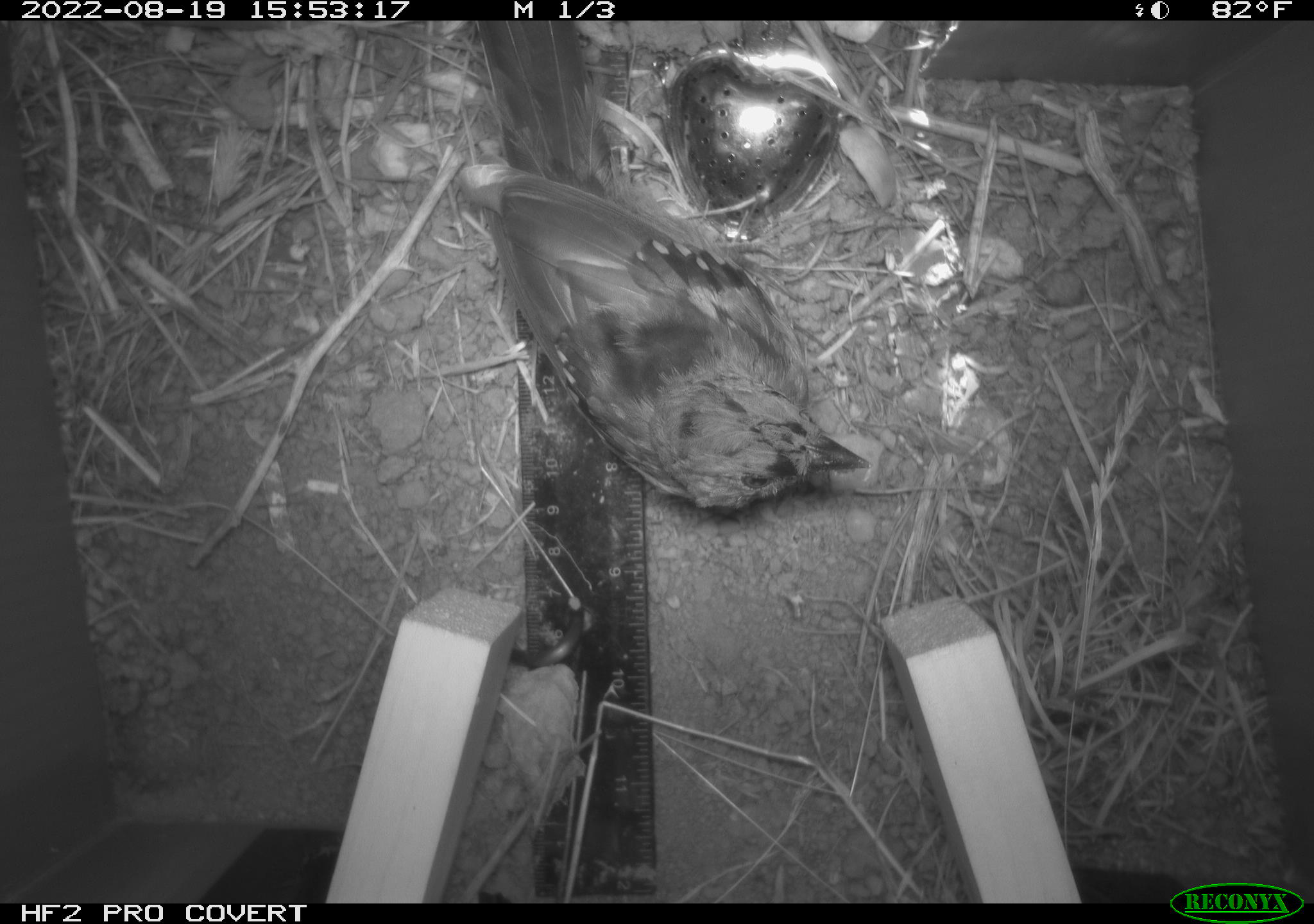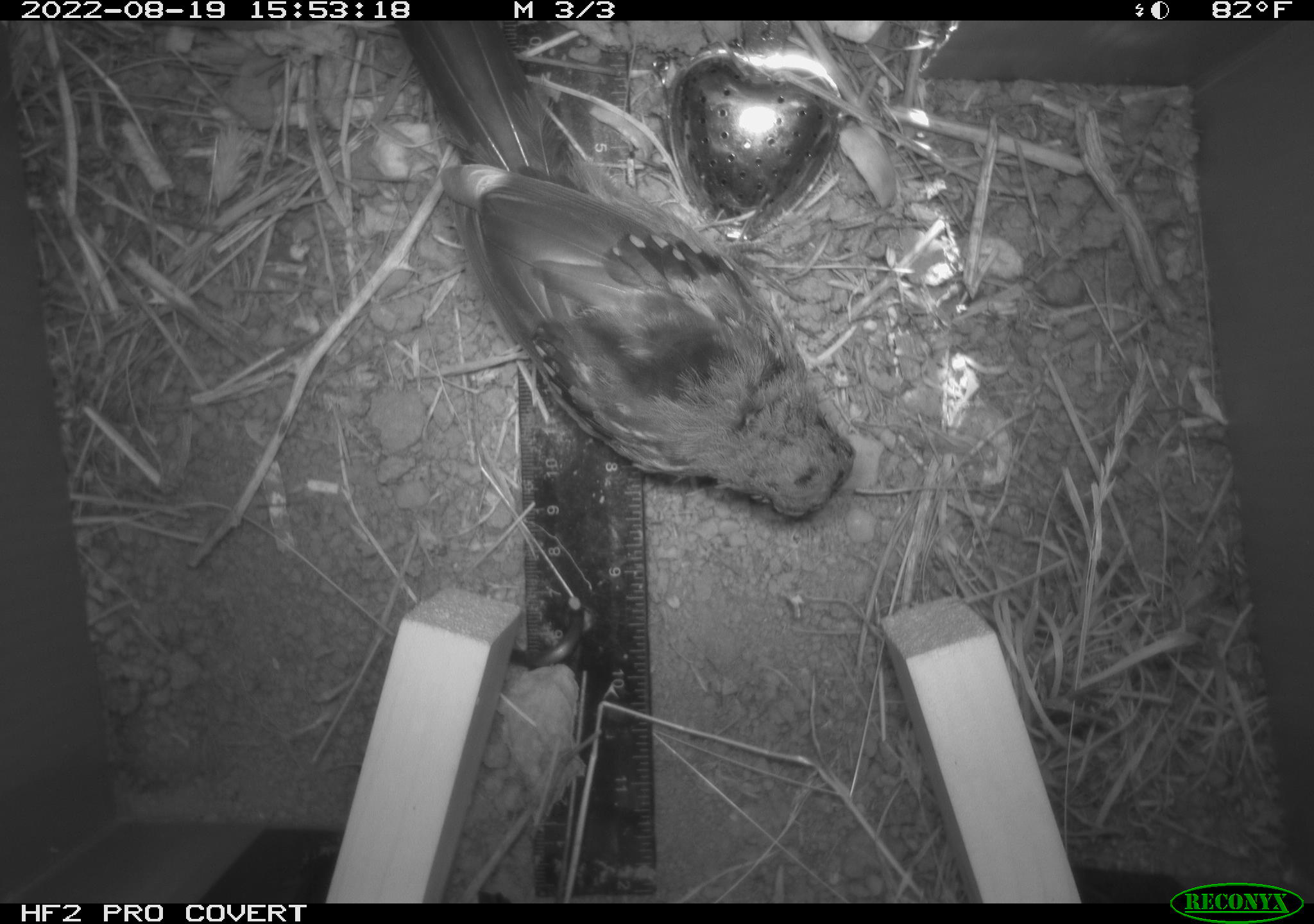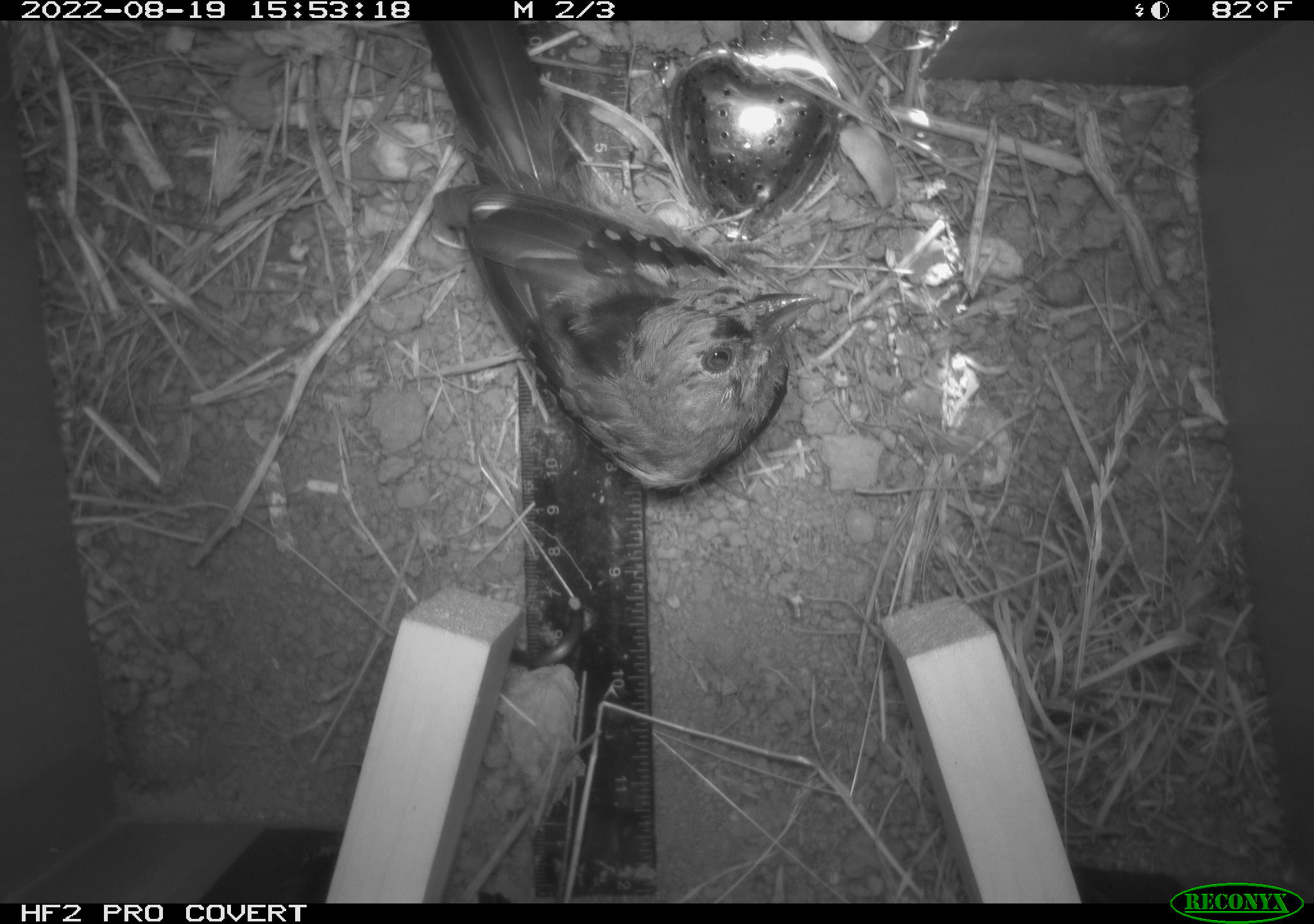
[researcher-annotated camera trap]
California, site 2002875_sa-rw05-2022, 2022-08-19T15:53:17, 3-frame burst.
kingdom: Animalia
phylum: Chordata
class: Aves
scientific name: Aves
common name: bird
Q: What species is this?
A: Bird (Aves).